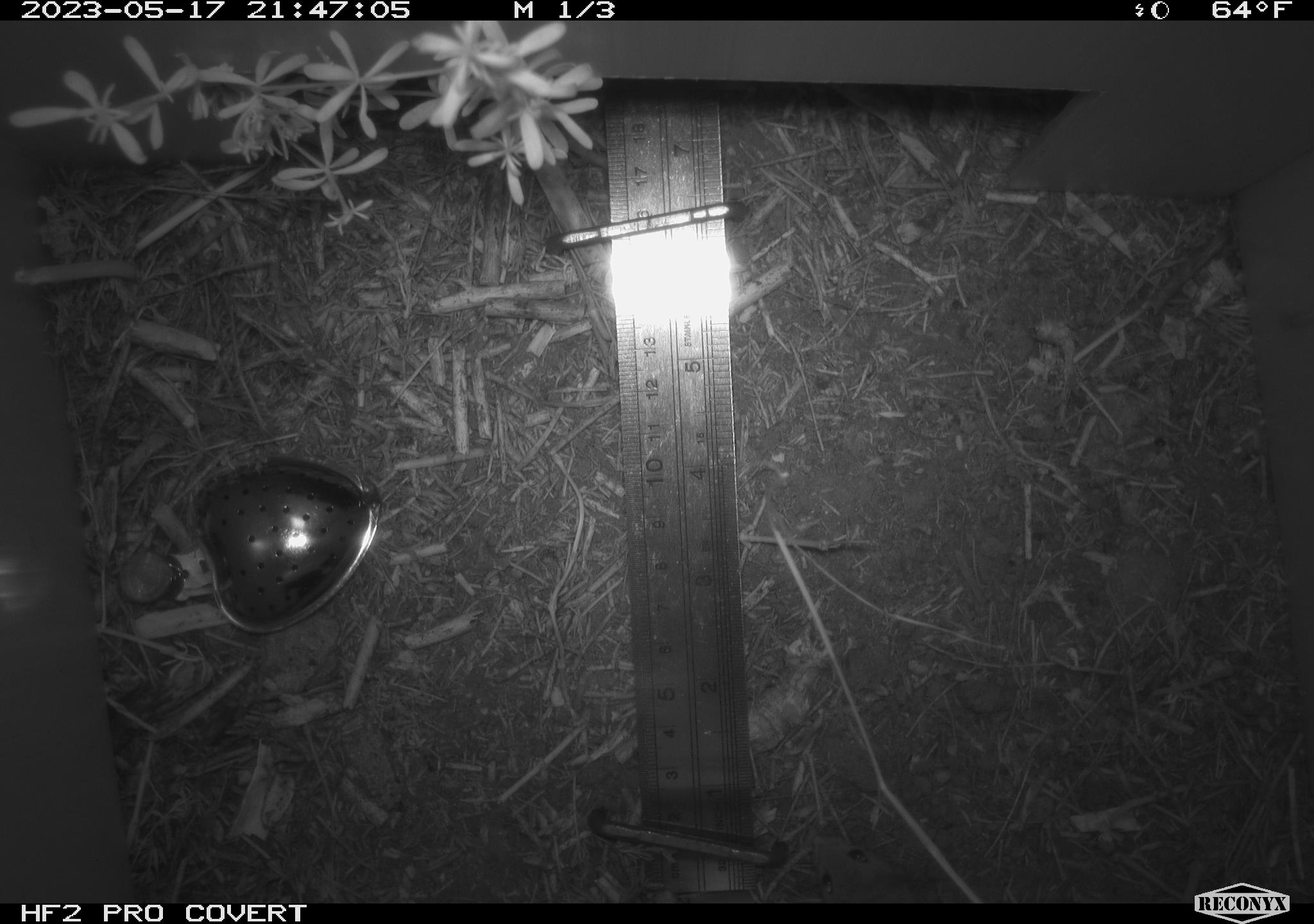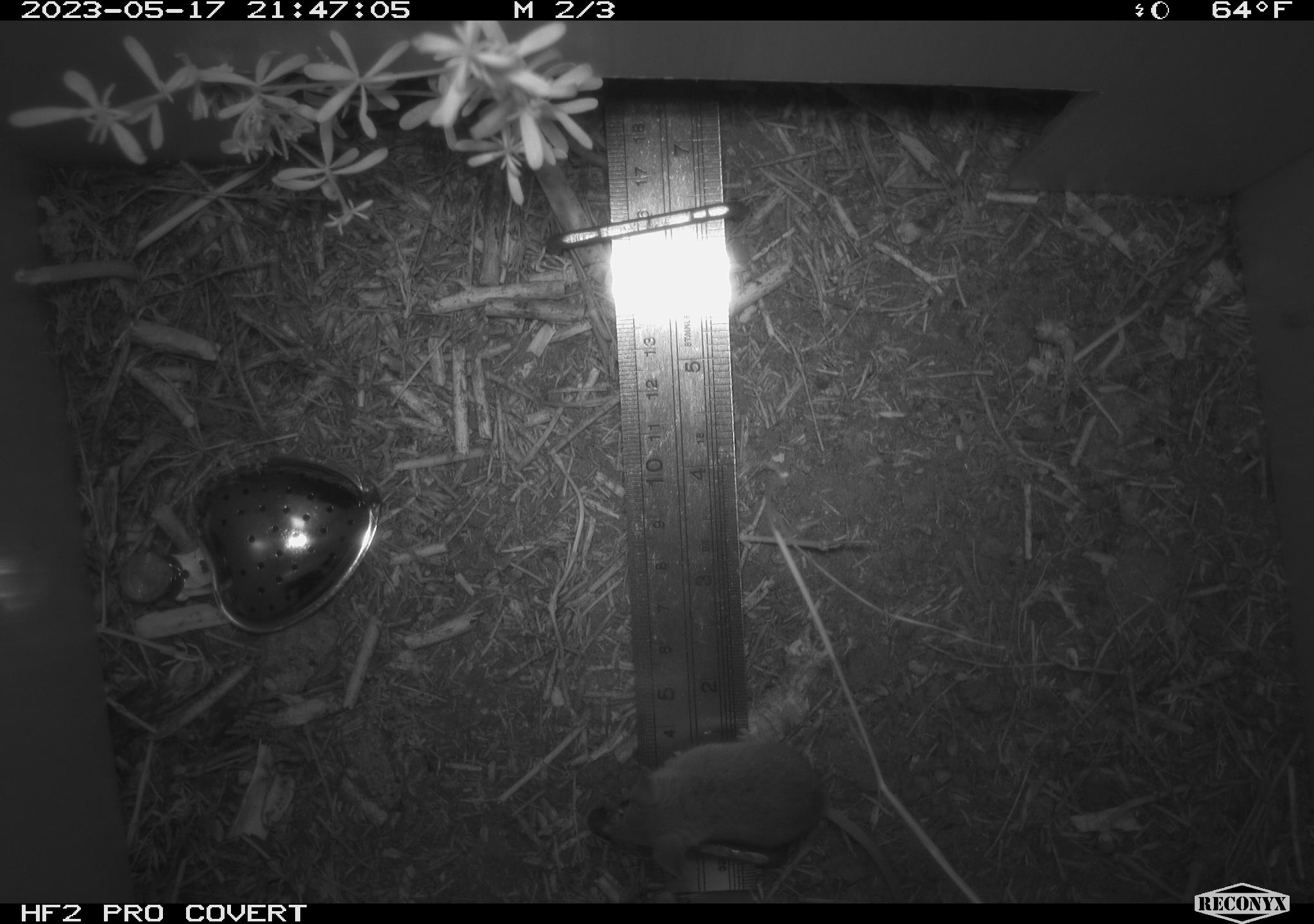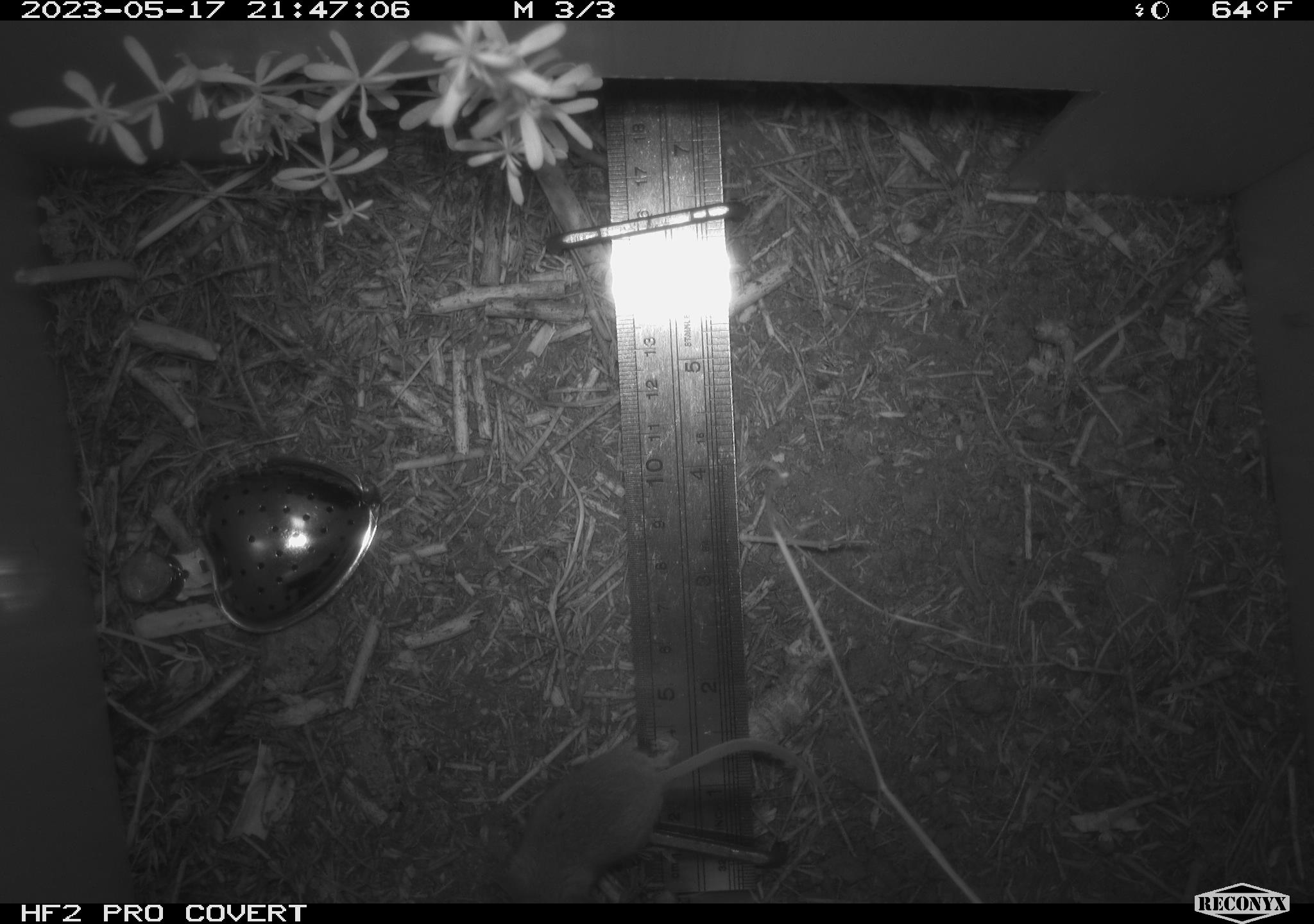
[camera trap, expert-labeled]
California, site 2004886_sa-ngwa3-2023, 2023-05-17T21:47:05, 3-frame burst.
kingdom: Animalia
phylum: Chordata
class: Mammalia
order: Rodentia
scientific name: Rodentia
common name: mouse species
Mouse species (Rodentia).